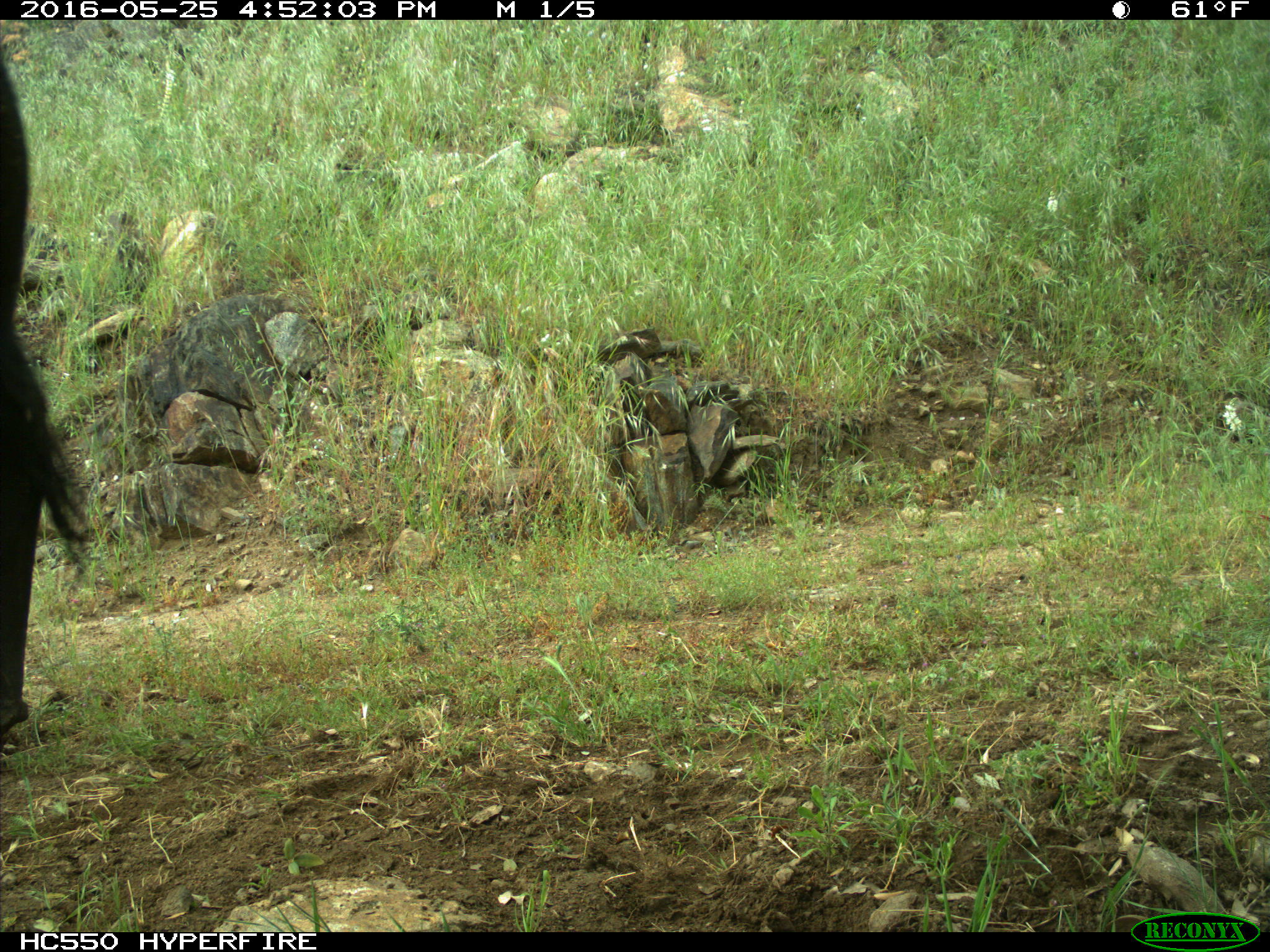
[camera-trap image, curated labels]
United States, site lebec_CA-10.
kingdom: Animalia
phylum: Chordata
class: Mammalia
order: Artiodactyla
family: Bovidae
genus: Bos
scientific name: Bos taurus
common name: domestic cow